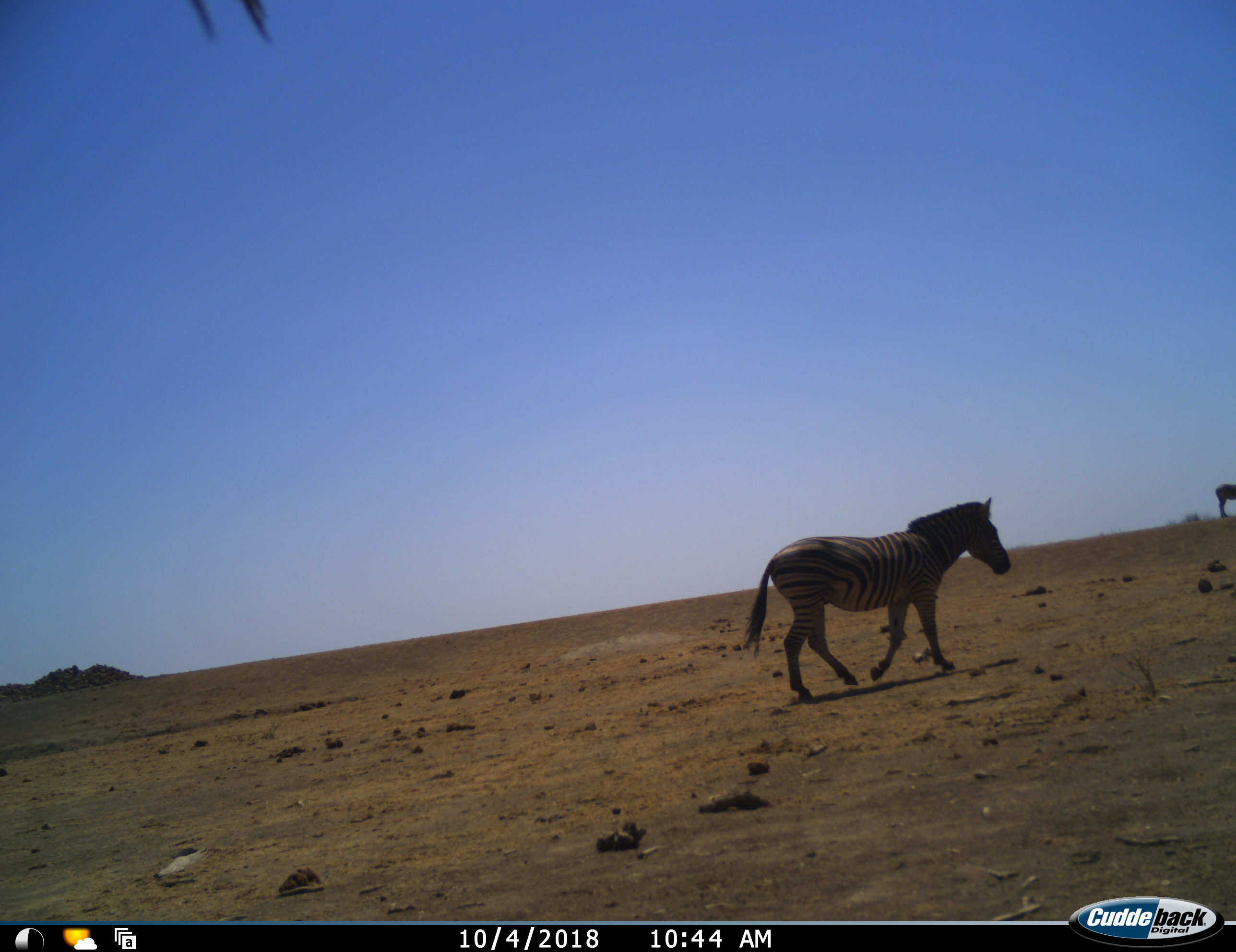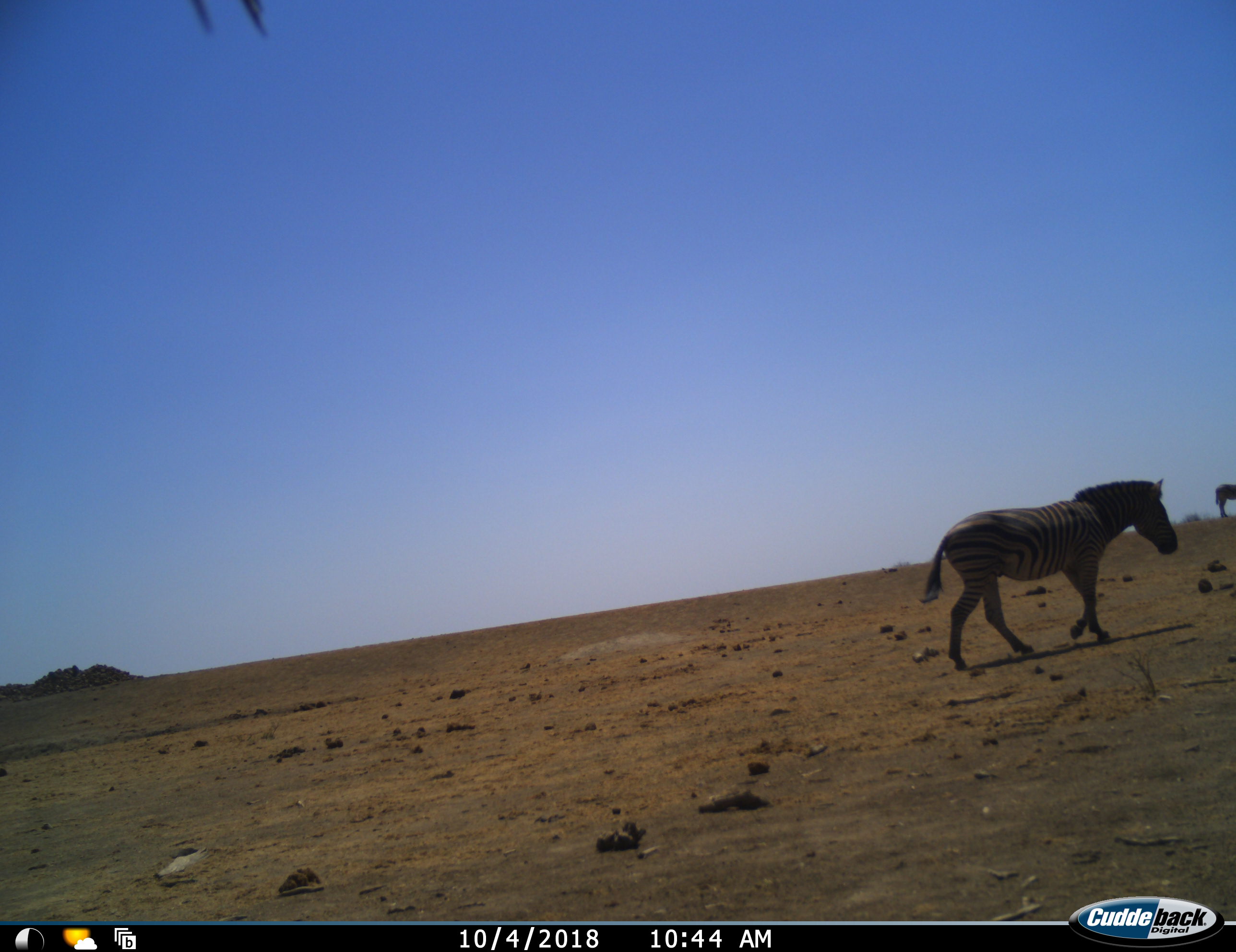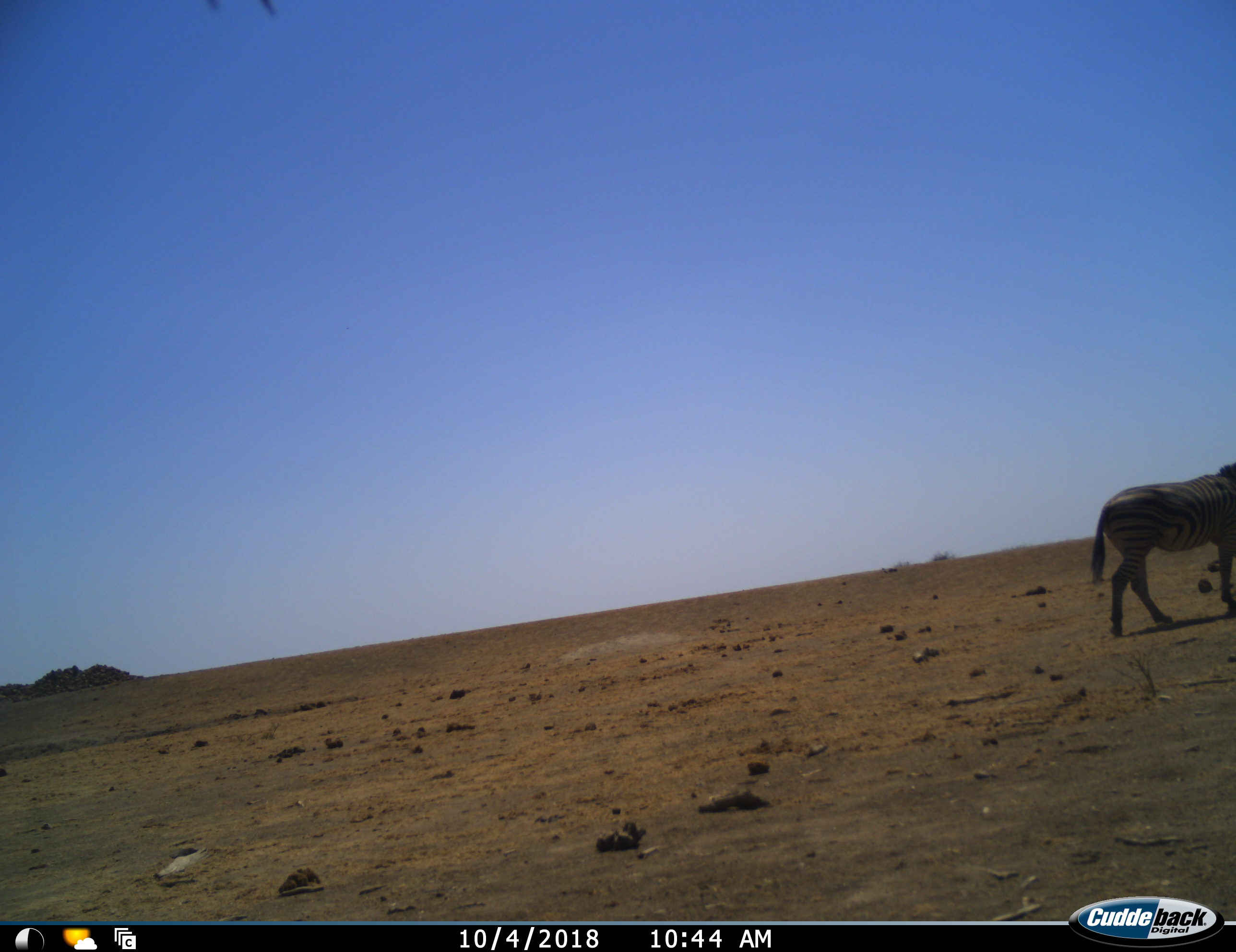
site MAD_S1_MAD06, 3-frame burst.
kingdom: Animalia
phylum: Chordata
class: Mammalia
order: Perissodactyla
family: Equidae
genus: Equus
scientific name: Equus quagga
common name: plains zebra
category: zebraplains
Zebraplains (plains zebra) (Equus quagga), count 2. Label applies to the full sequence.